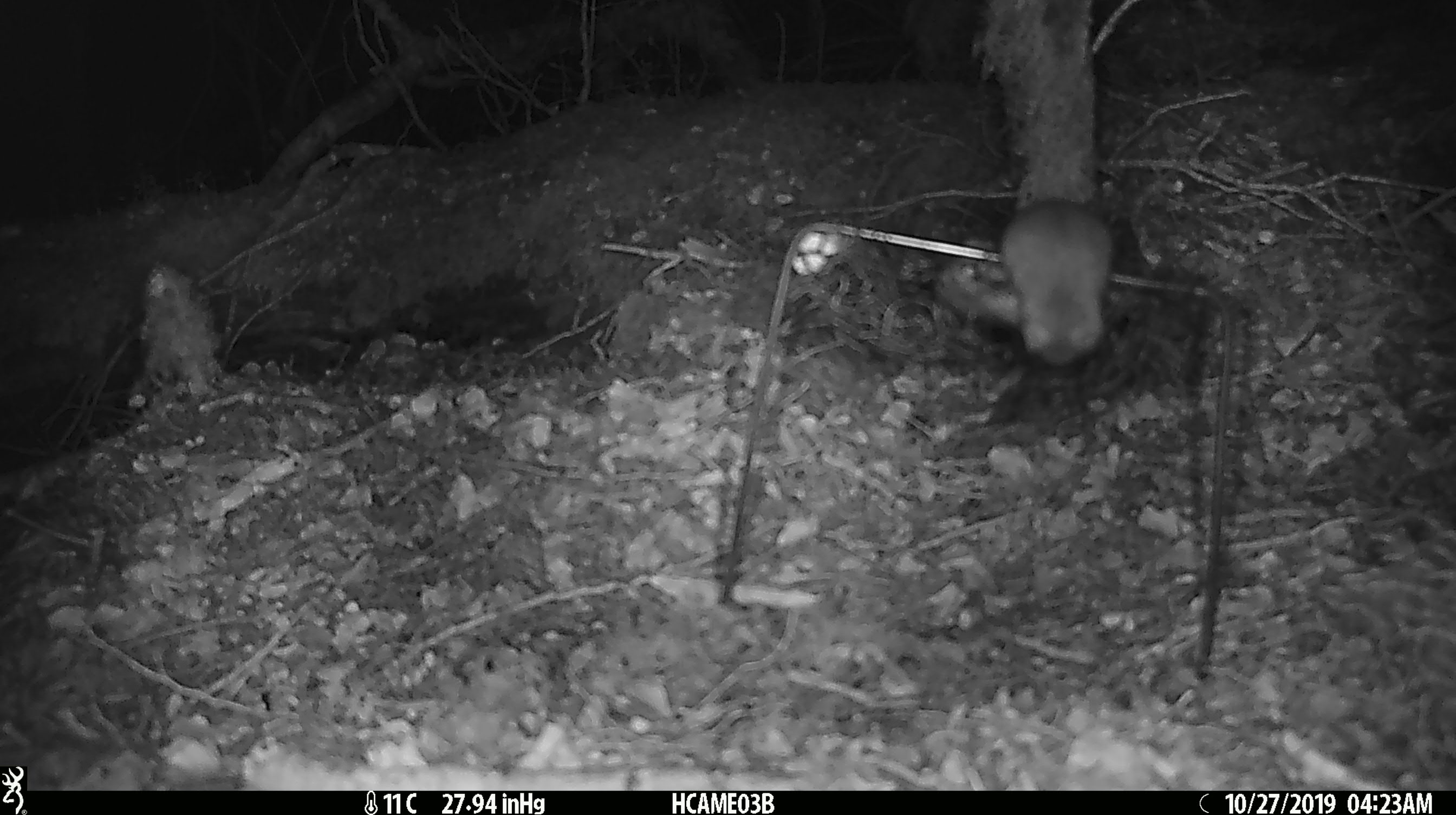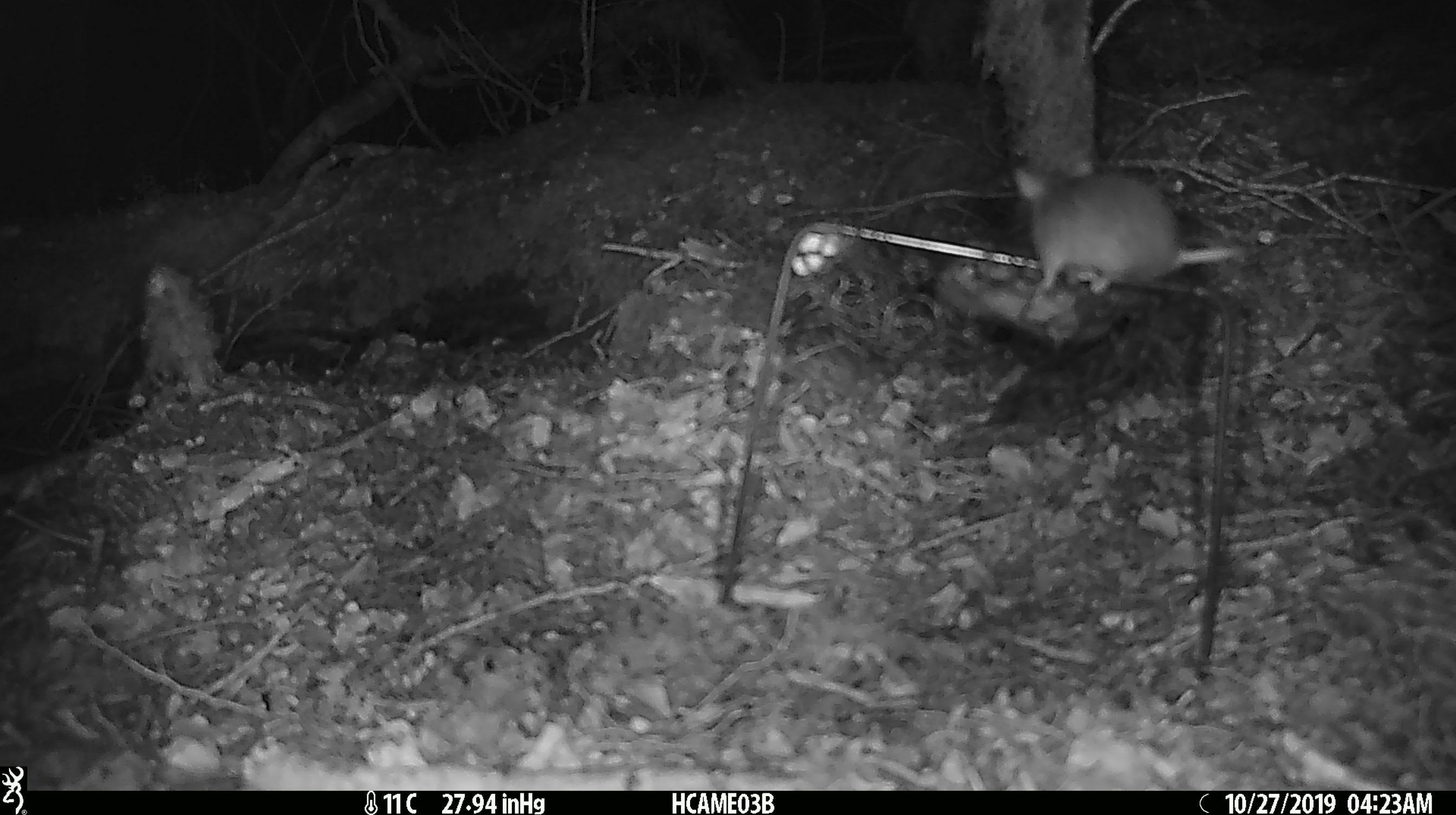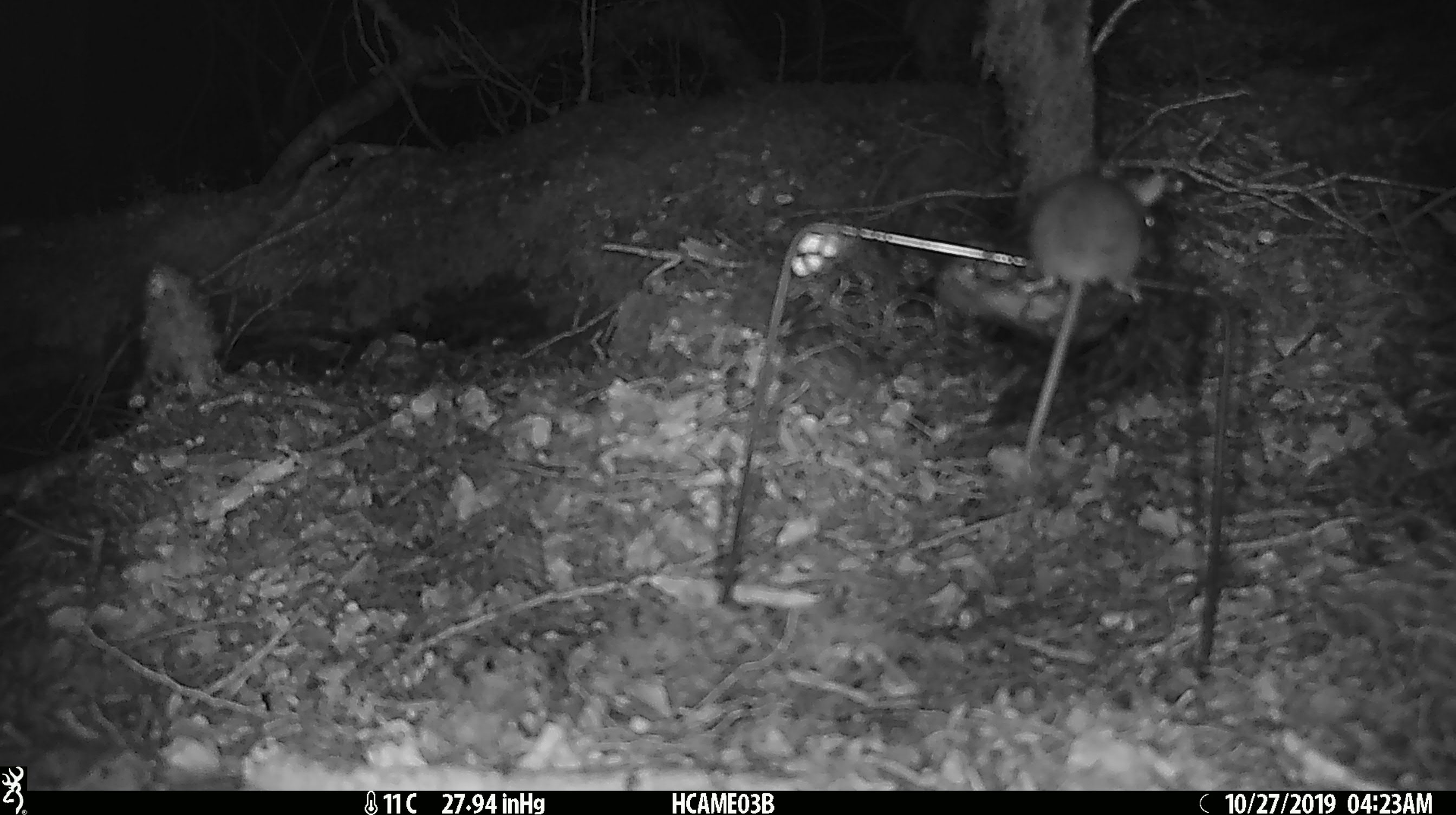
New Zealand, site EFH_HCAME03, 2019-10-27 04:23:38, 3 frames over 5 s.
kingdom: Animalia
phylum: Chordata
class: Mammalia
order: Rodentia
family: Muridae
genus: Mus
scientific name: Mus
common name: mouse